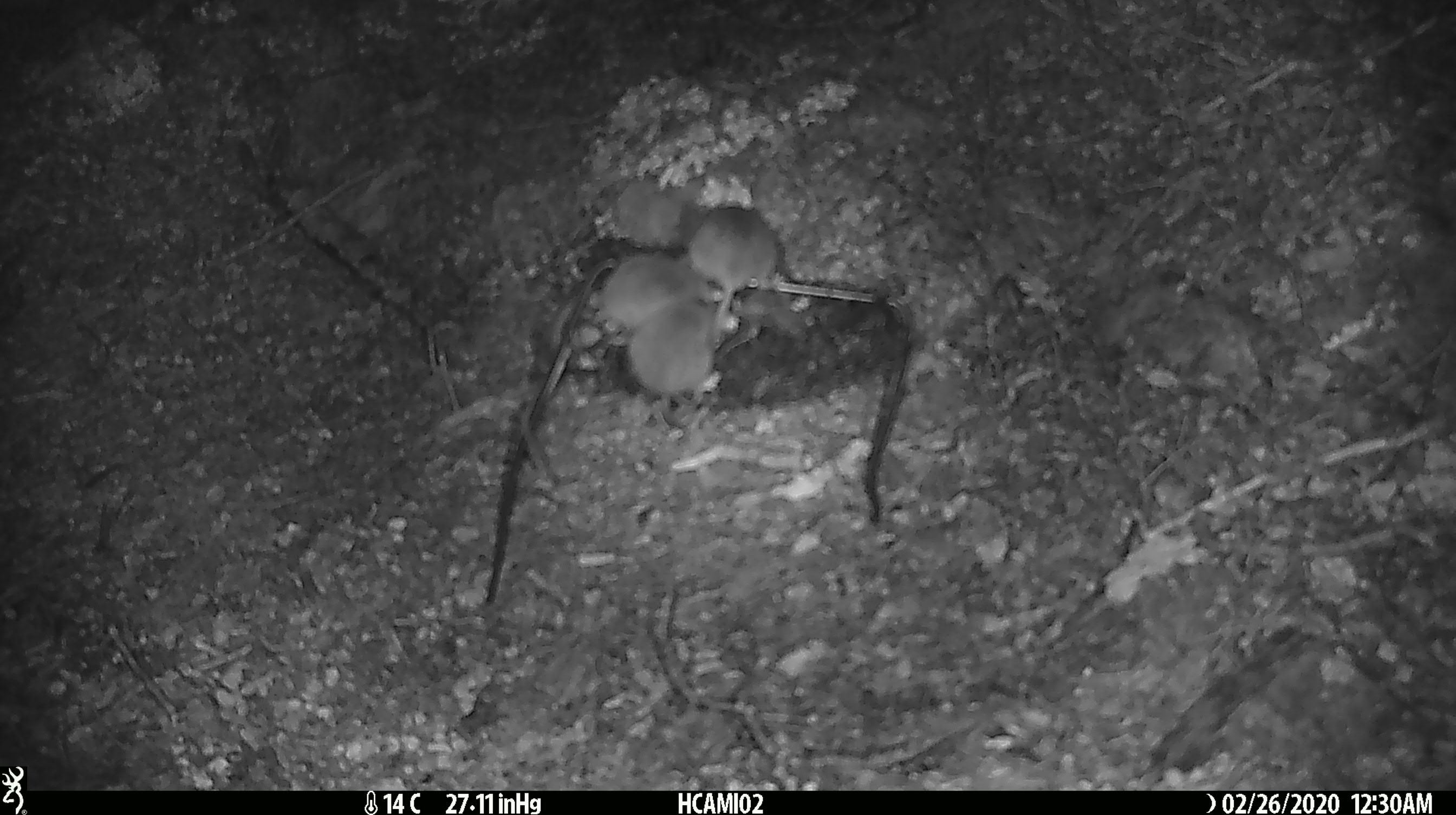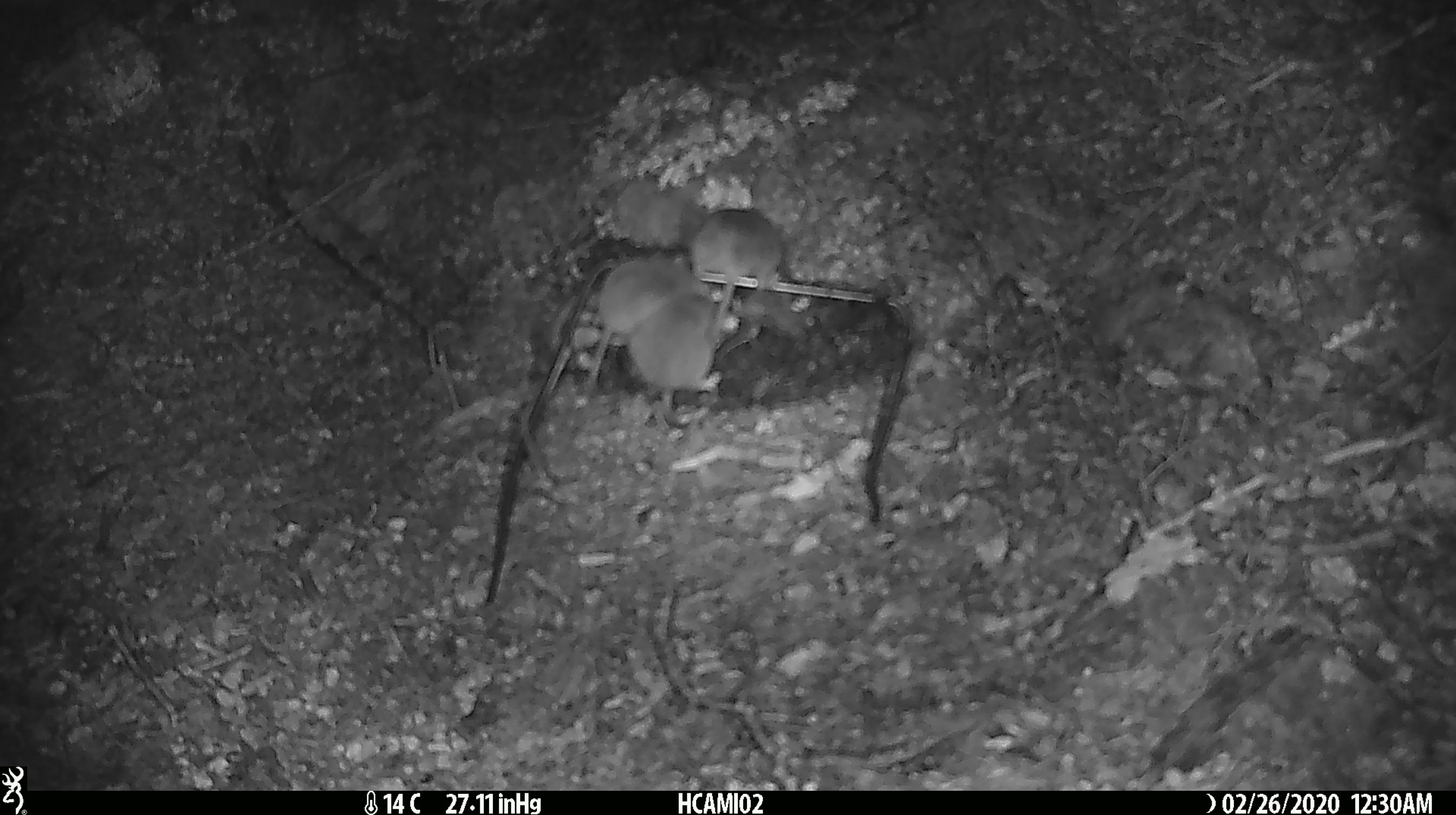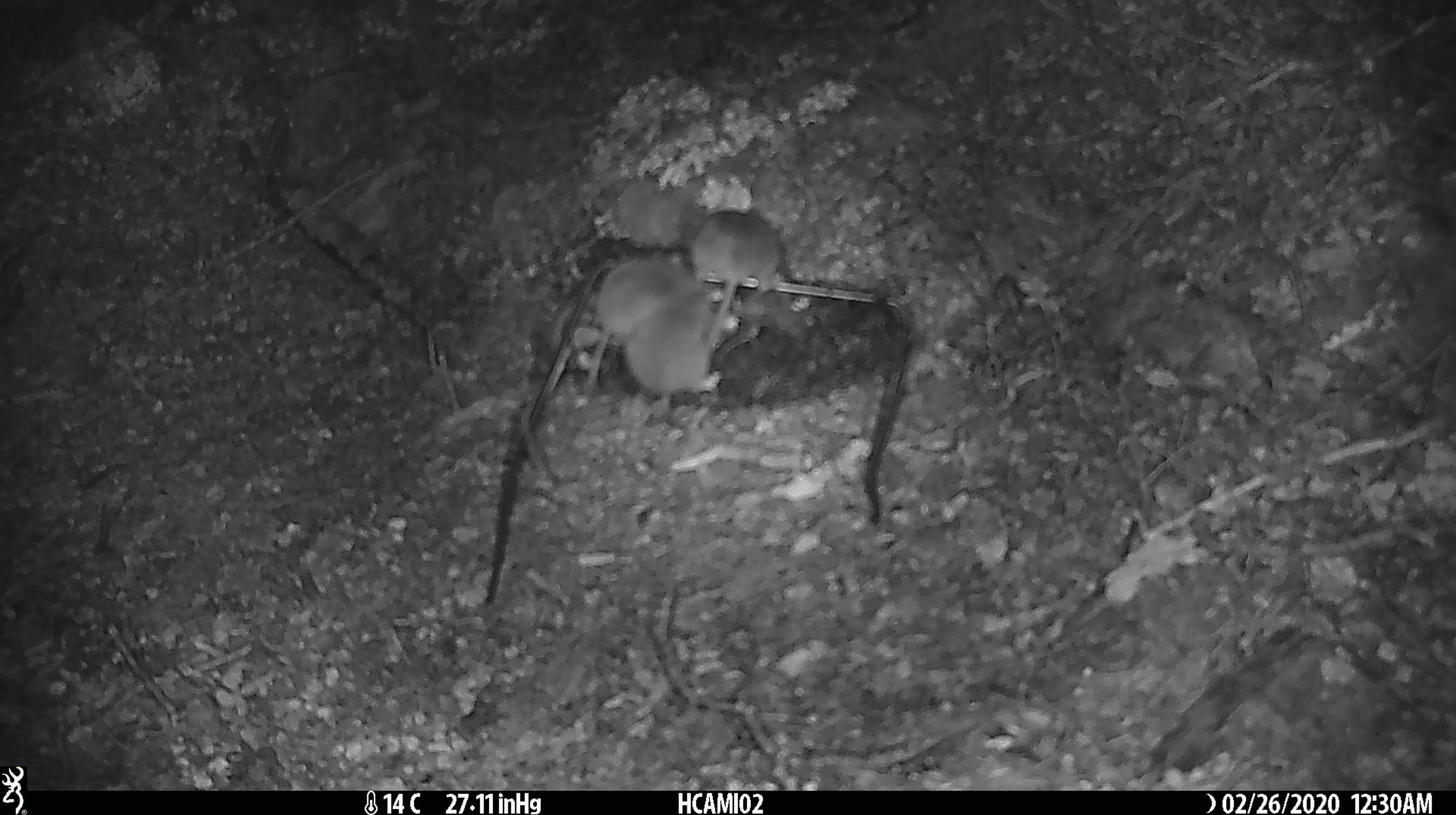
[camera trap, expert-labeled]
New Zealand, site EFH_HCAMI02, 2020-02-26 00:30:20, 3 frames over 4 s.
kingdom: Animalia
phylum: Chordata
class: Mammalia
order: Rodentia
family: Muridae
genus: Mus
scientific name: Mus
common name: mouse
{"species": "mouse (Mus)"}